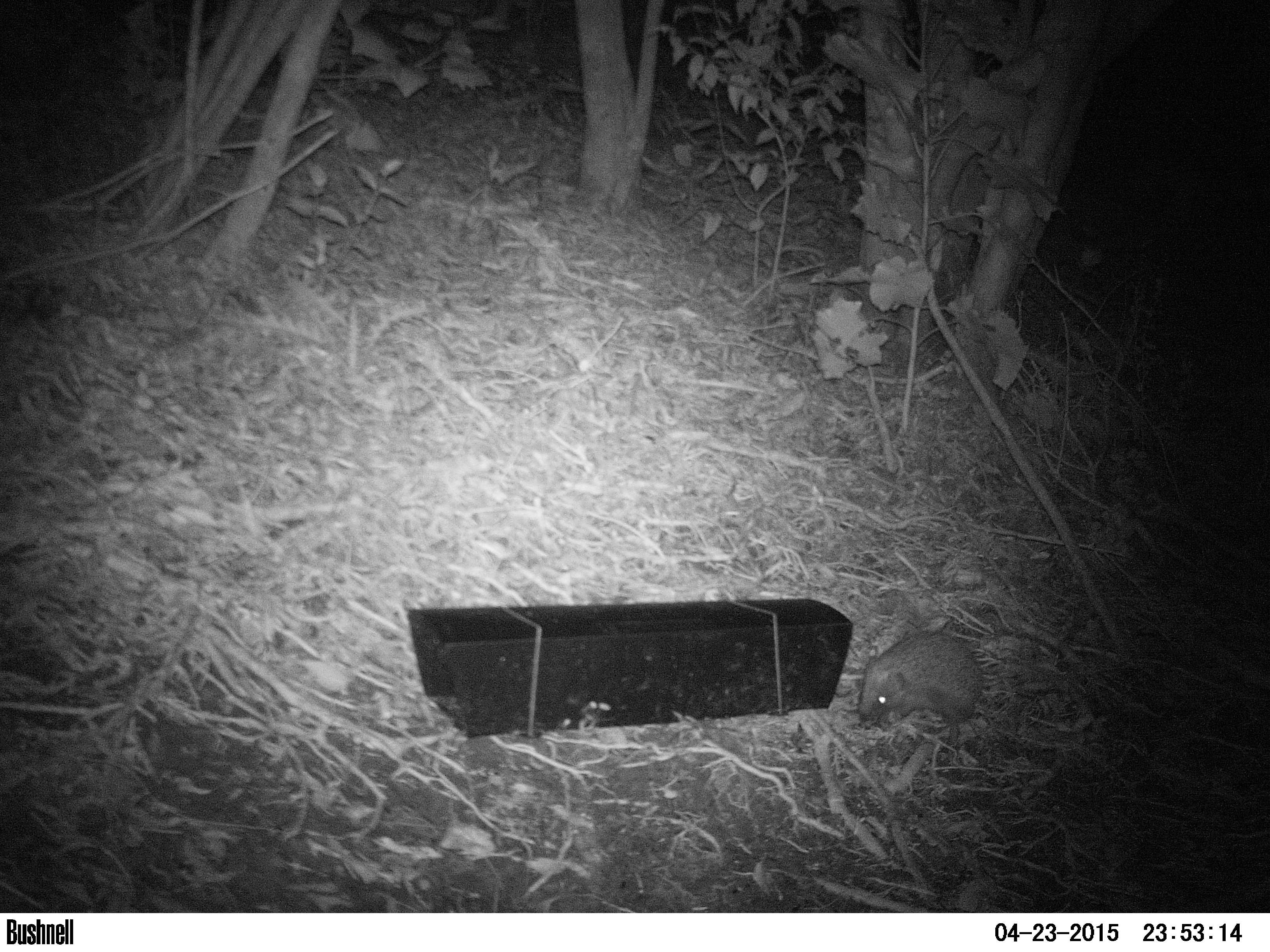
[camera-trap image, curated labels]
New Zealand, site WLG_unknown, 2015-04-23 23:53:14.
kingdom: Animalia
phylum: Chordata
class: Mammalia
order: Eulipotyphla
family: Erinaceidae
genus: Erinaceus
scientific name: Erinaceus europaeus europaeus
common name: european hedgehog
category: hedgehog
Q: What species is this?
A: Hedgehog (european hedgehog) (Erinaceus europaeus europaeus).